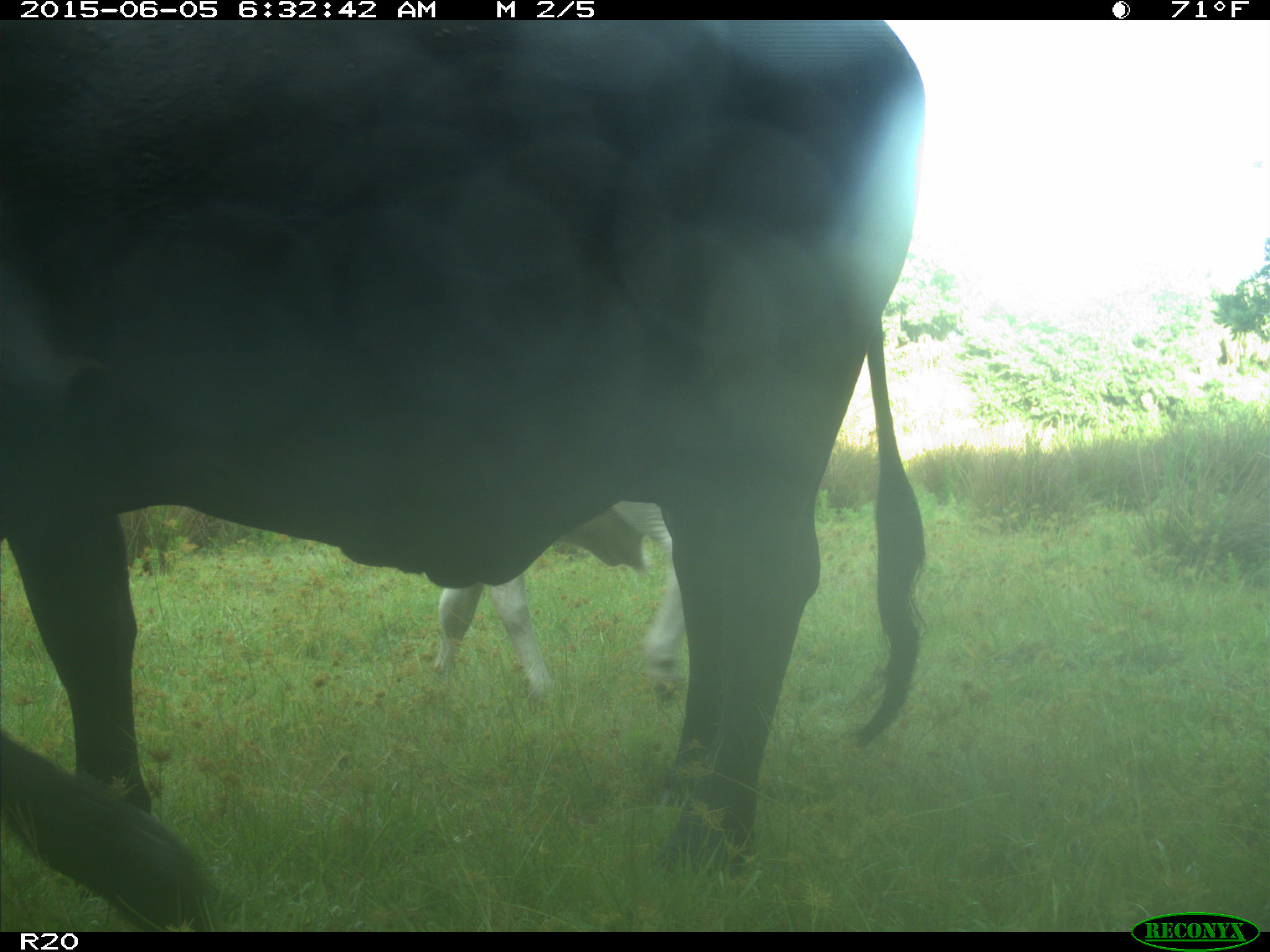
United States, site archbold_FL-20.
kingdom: Animalia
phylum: Chordata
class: Mammalia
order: Artiodactyla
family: Bovidae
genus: Bos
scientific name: Bos taurus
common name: domestic cow